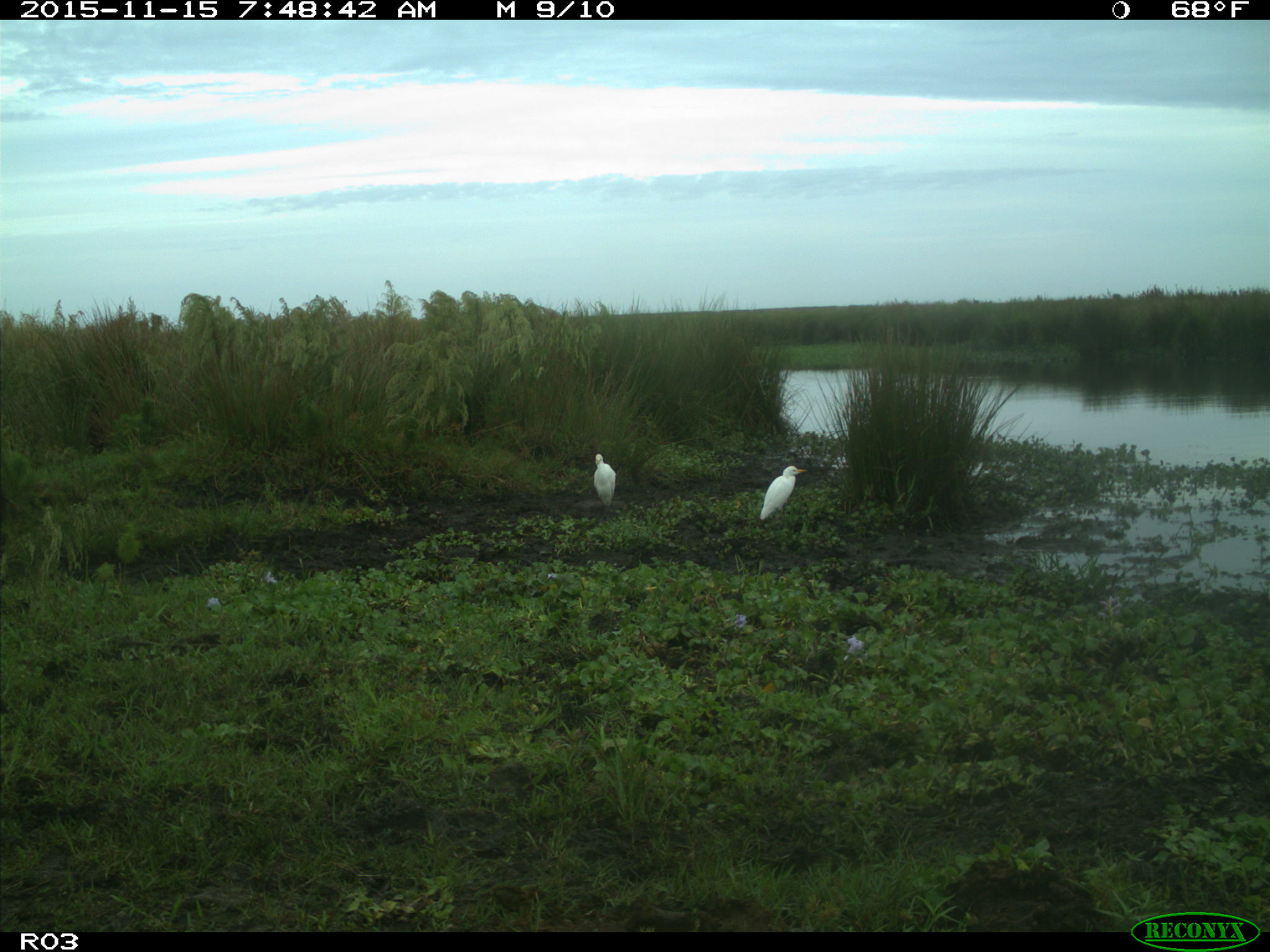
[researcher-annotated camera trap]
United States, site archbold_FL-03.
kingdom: Animalia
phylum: Chordata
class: Aves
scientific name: Aves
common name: birds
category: unidentified bird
Unidentified bird (birds) (Aves).